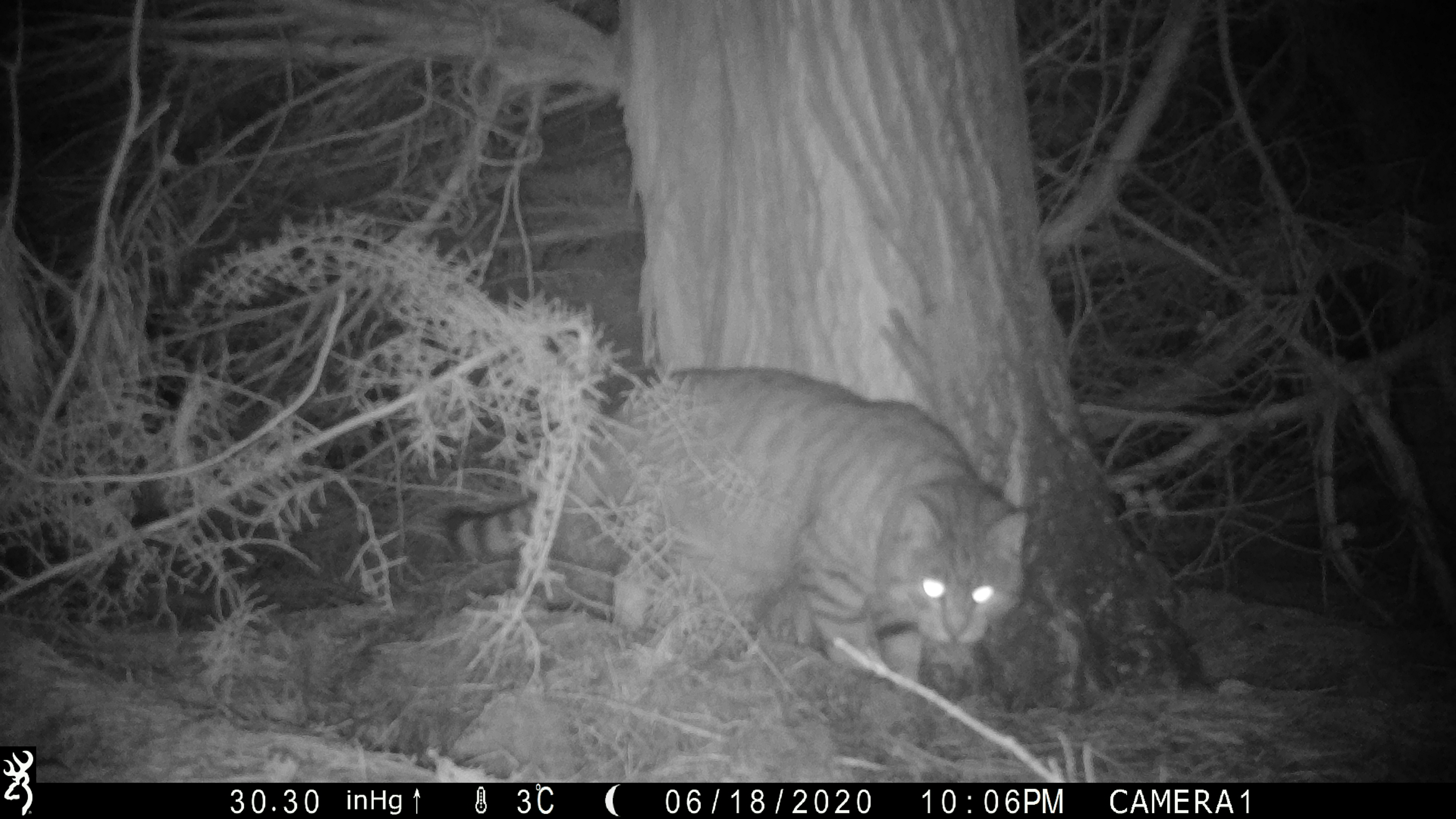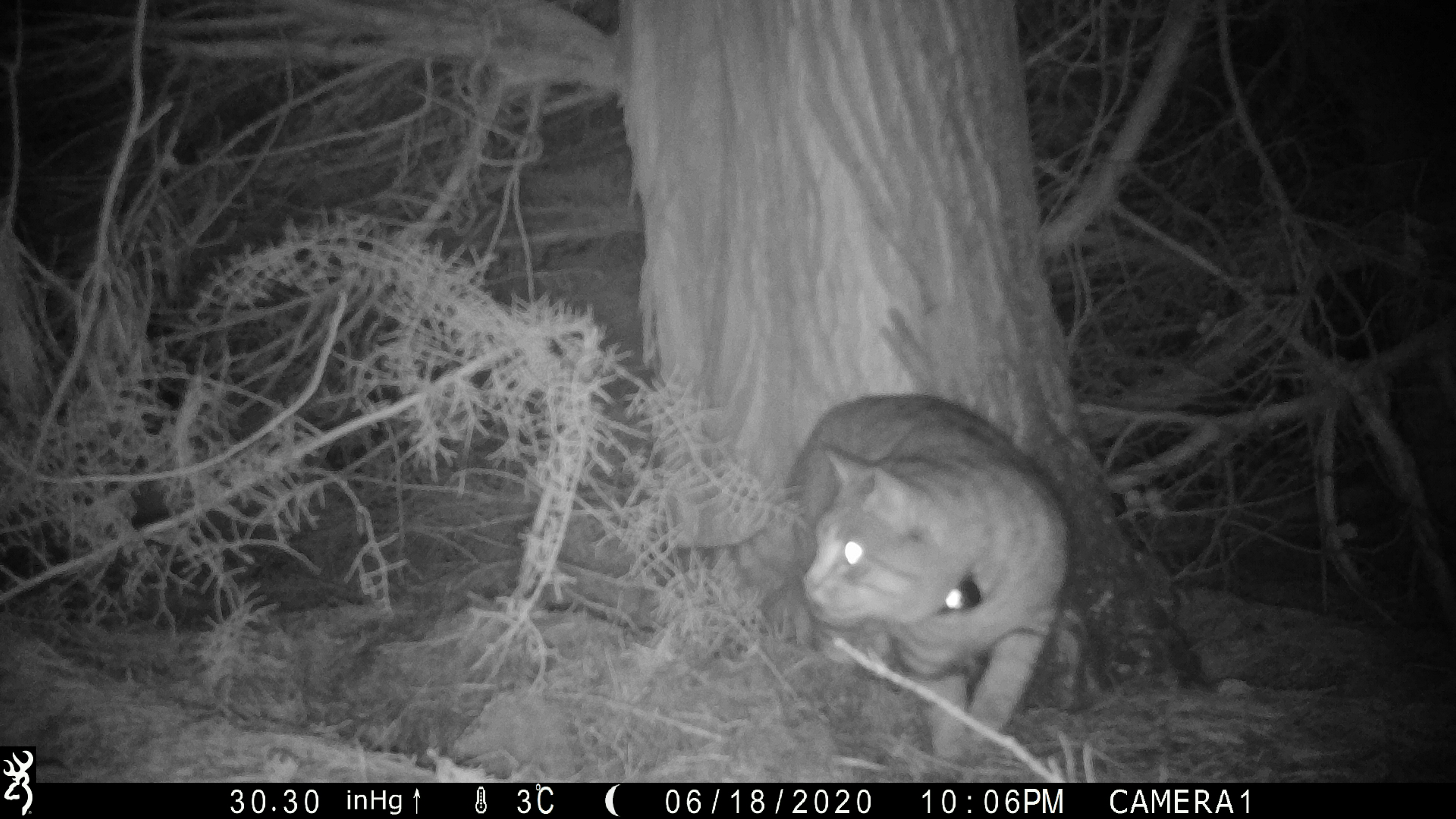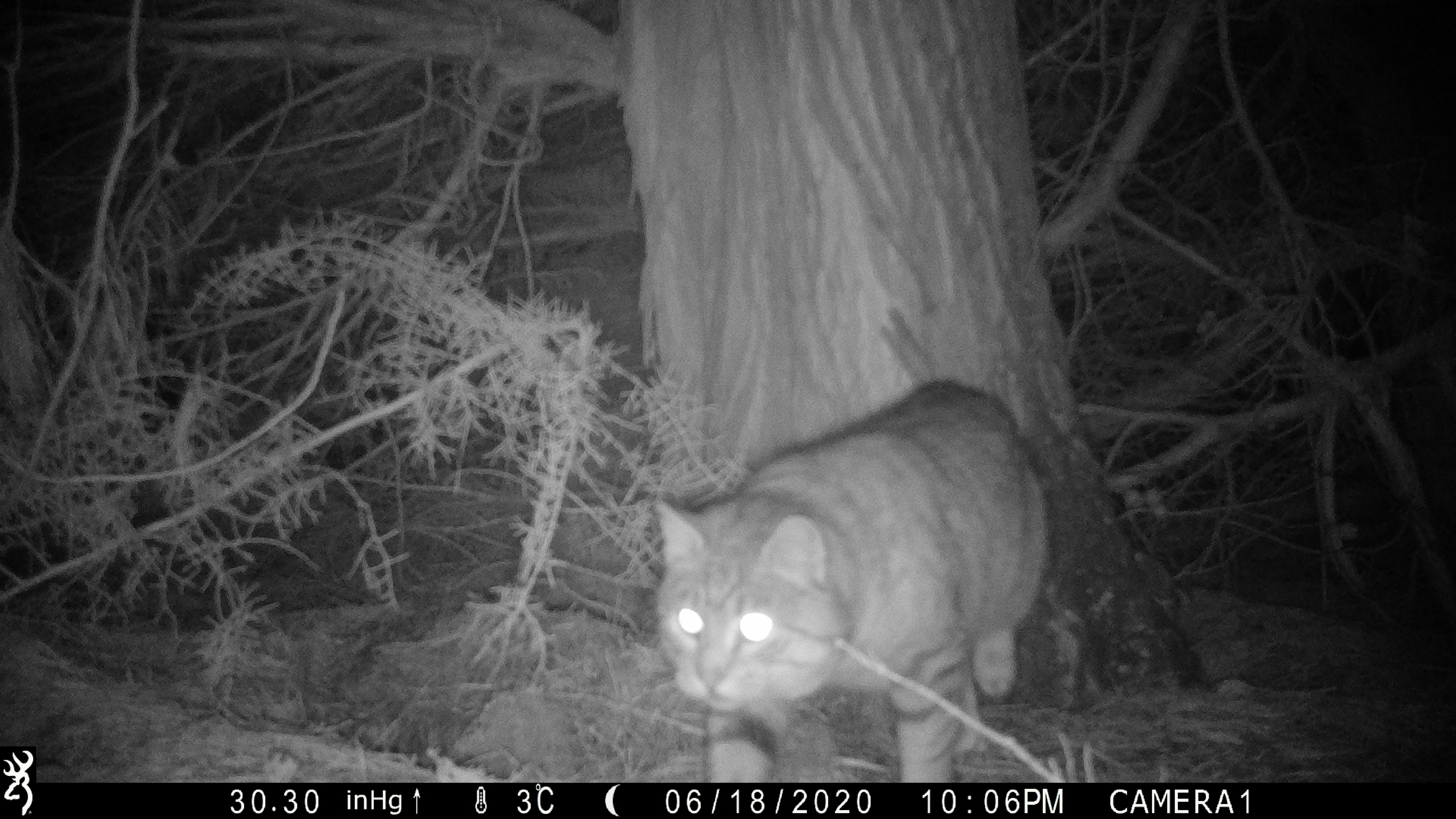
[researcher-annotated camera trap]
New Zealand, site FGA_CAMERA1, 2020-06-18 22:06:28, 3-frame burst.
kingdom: Animalia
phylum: Chordata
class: Mammalia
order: Carnivora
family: Felidae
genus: Felis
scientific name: Felis catus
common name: domestic cat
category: cat